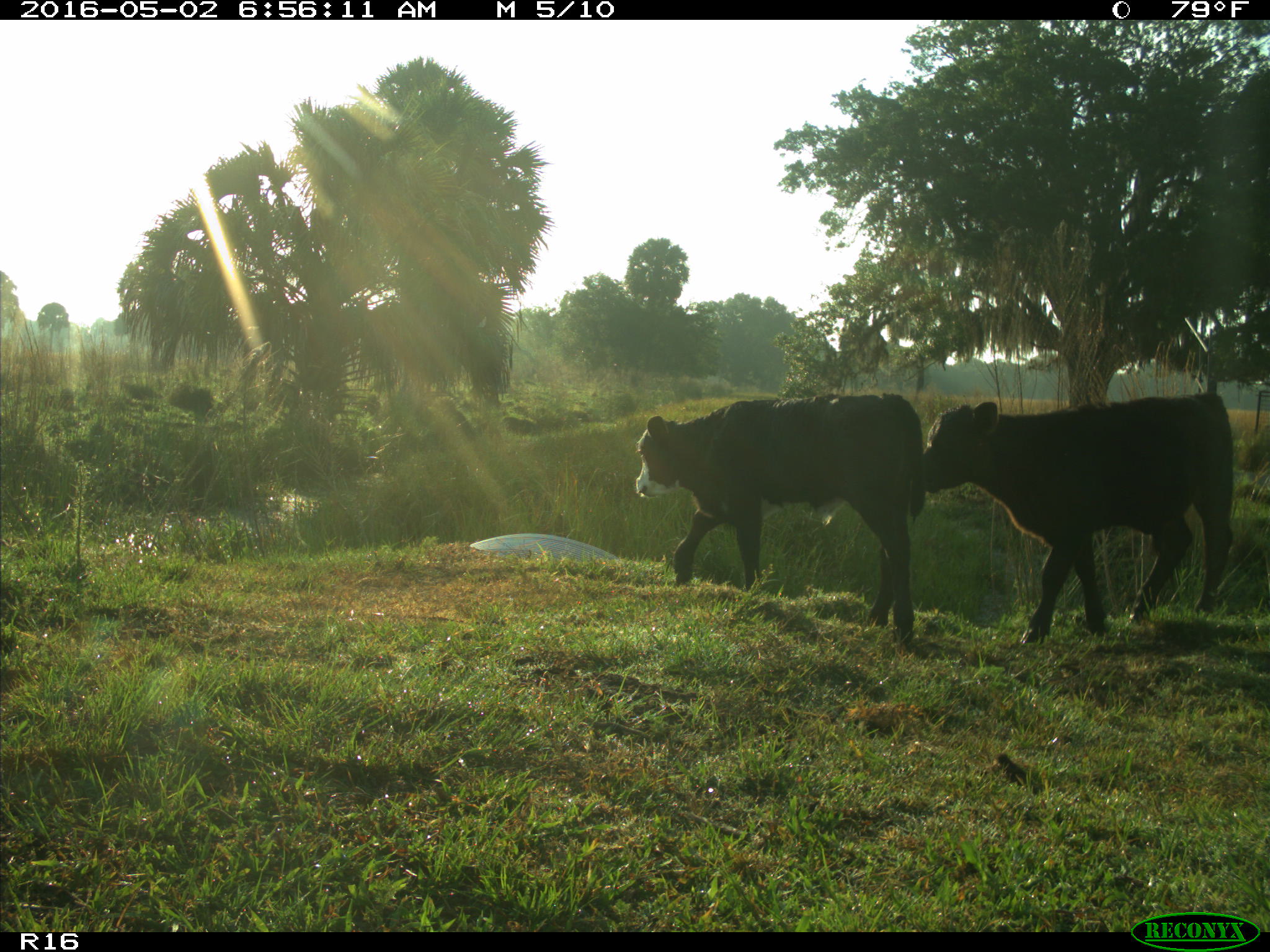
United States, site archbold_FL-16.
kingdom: Animalia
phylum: Chordata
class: Mammalia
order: Artiodactyla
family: Bovidae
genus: Bos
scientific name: Bos taurus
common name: domestic cow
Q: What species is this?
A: Bos taurus (domestic cow).